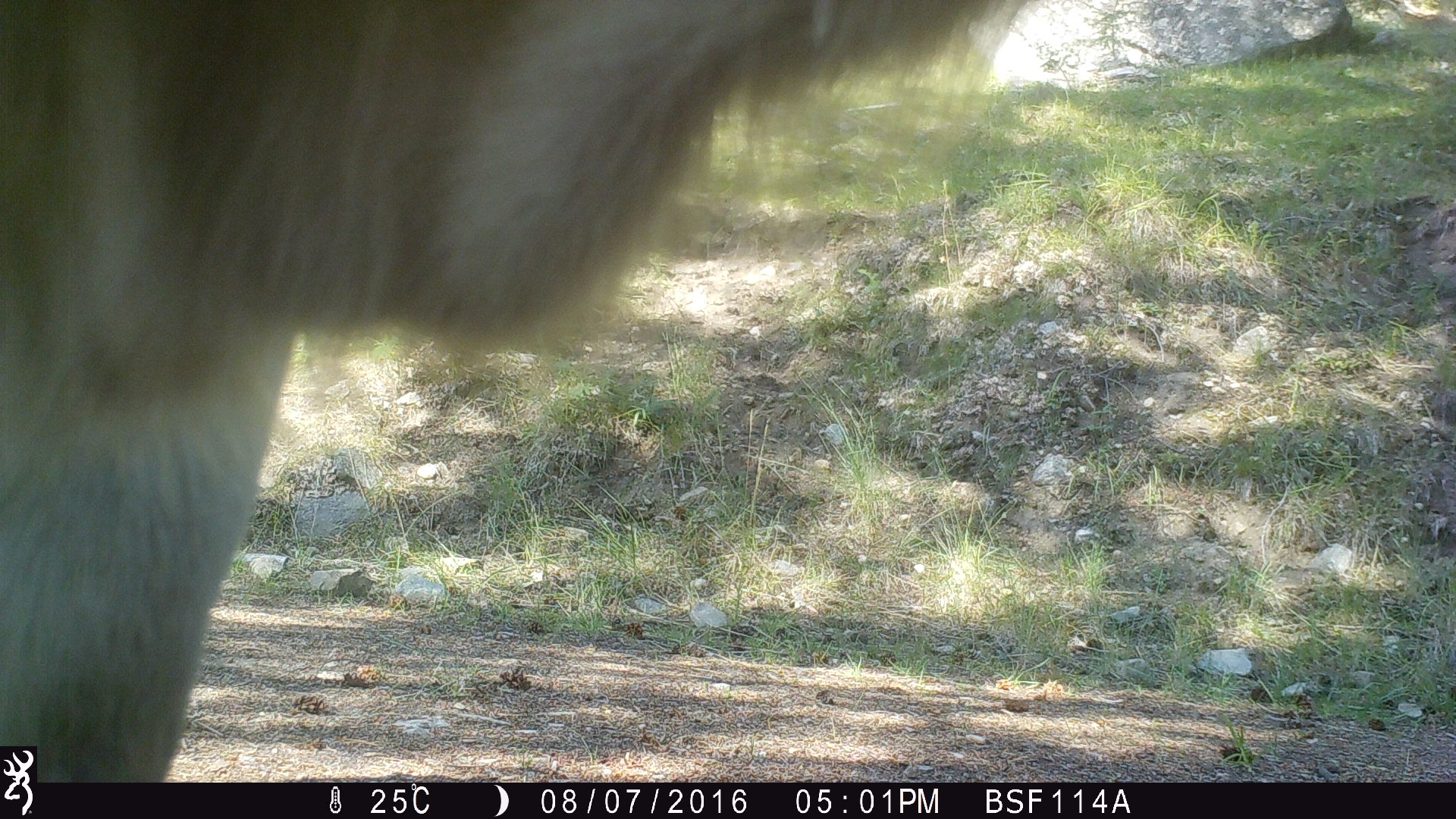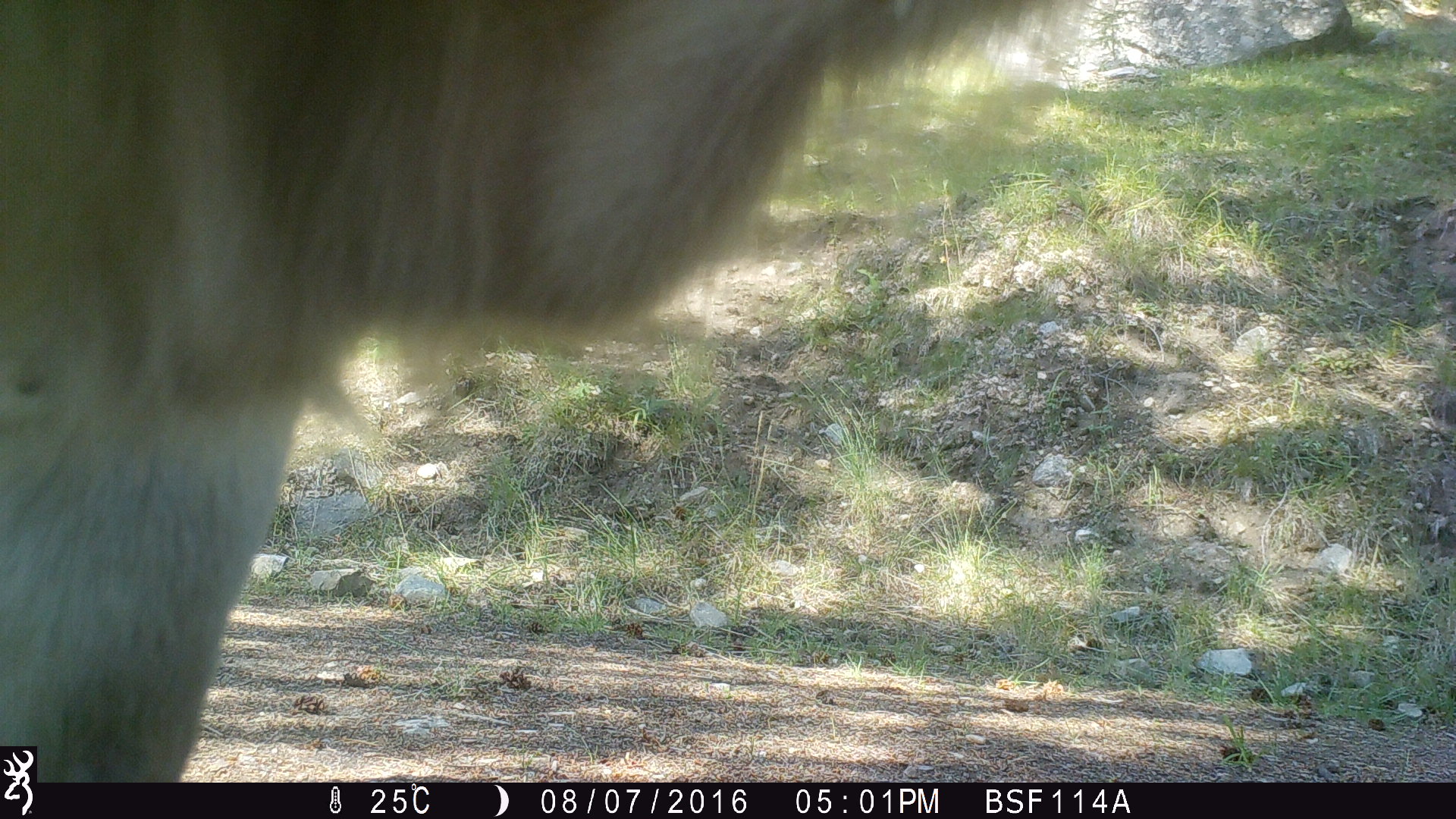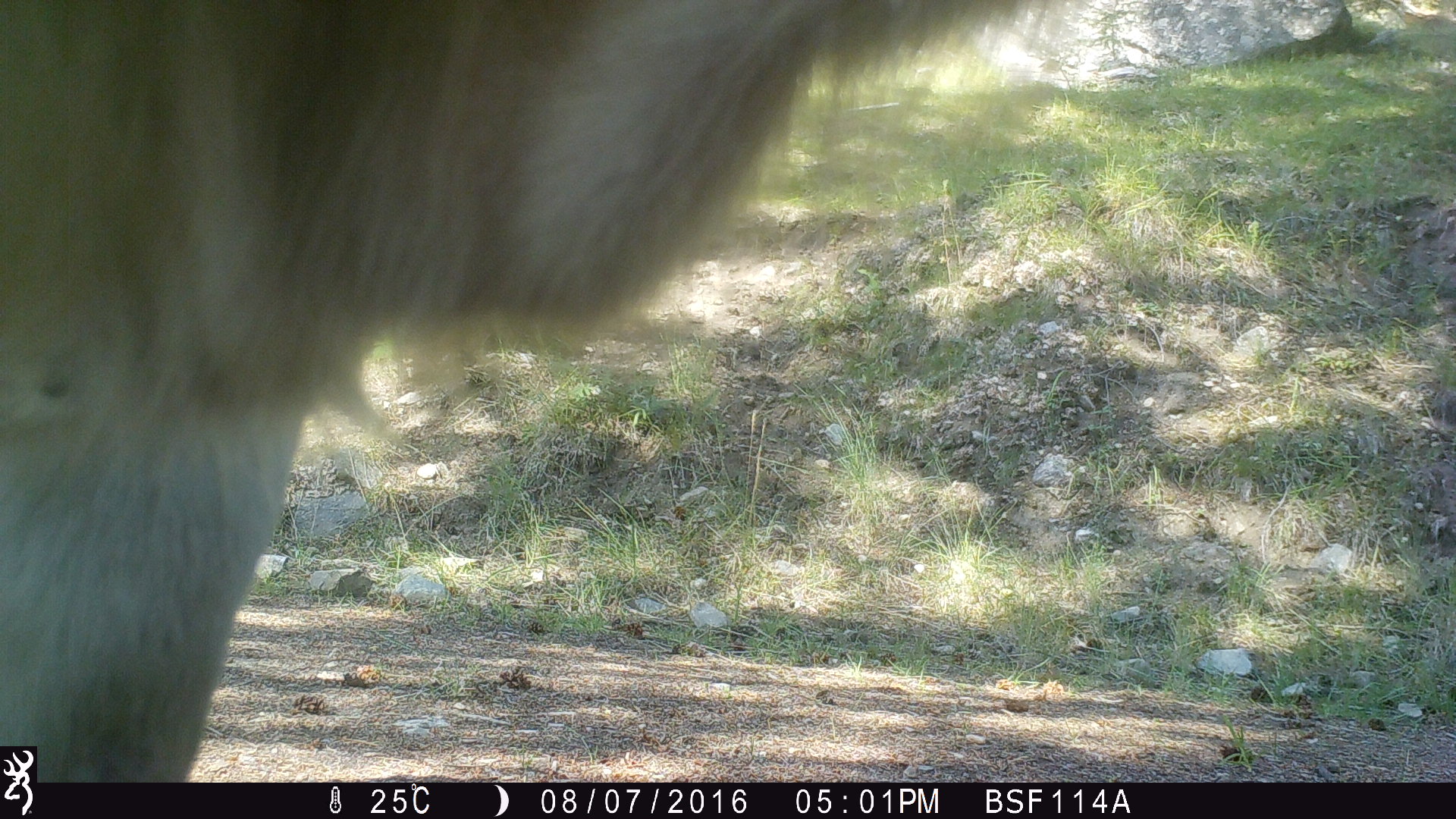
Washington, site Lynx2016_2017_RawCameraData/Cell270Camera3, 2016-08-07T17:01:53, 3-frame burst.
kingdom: Animalia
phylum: Chordata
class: Mammalia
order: Artiodactyla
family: Bovidae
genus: Bos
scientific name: Bos taurus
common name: domestic cattle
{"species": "domestic cattle (Bos taurus)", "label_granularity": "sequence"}